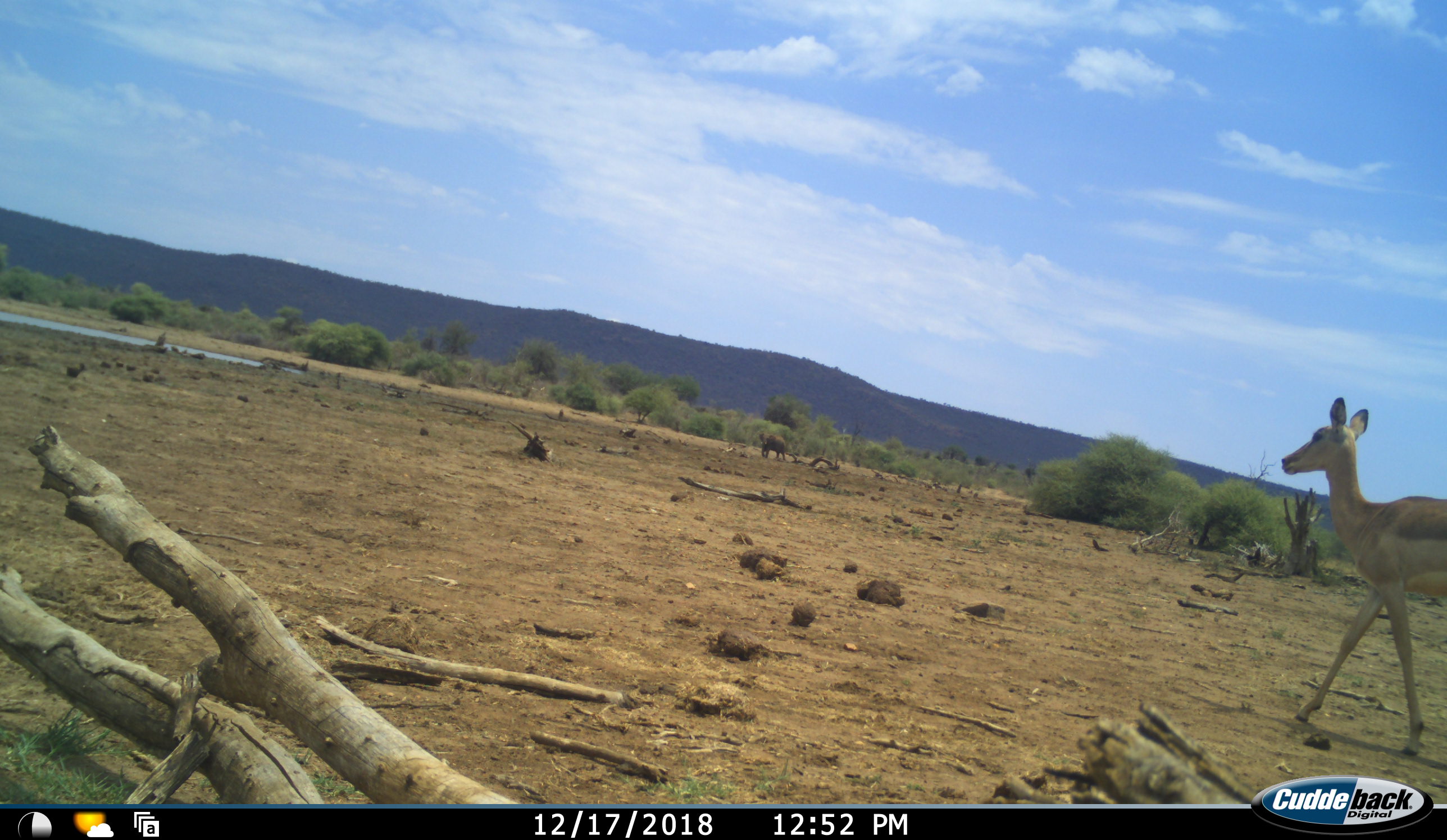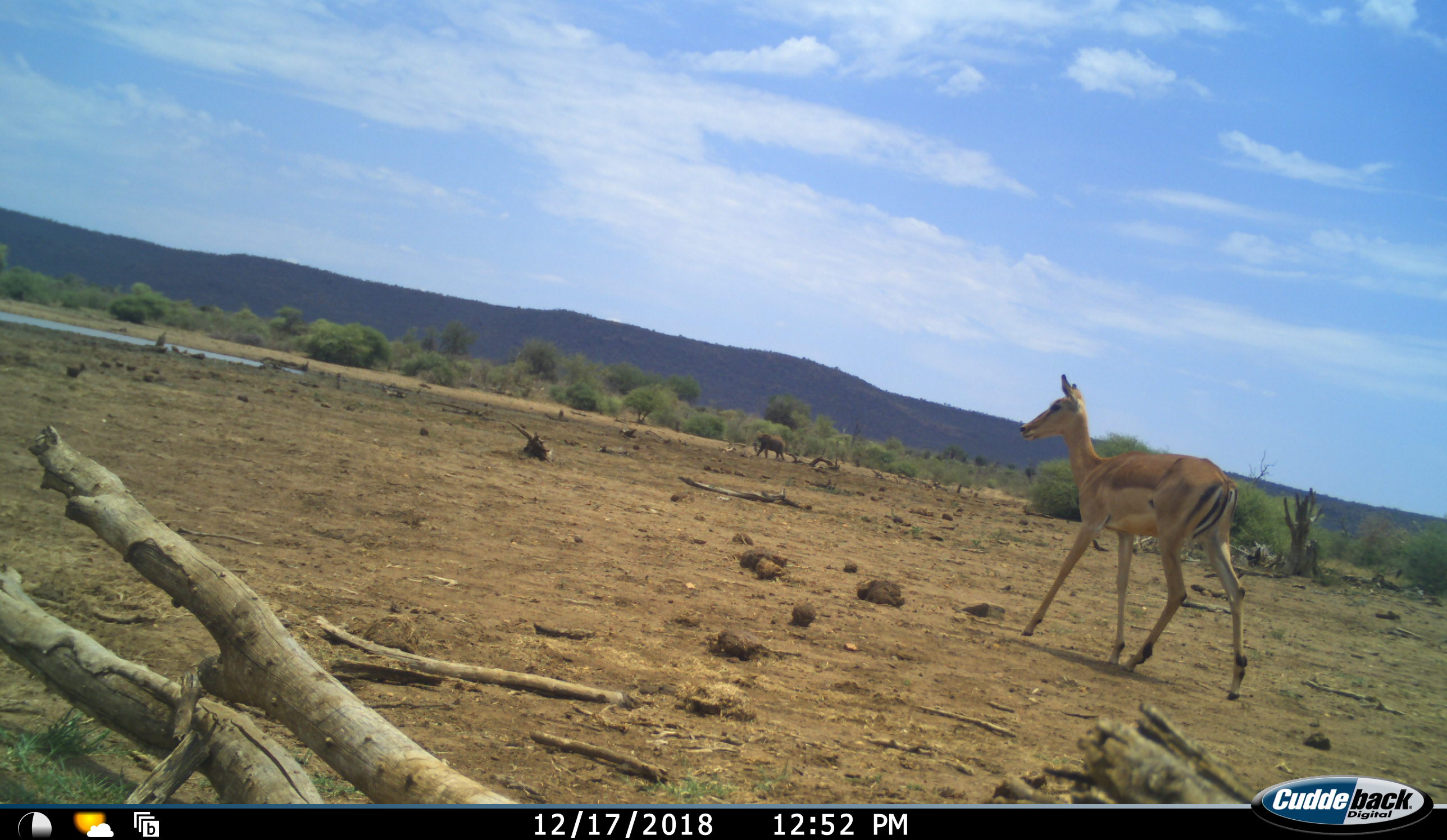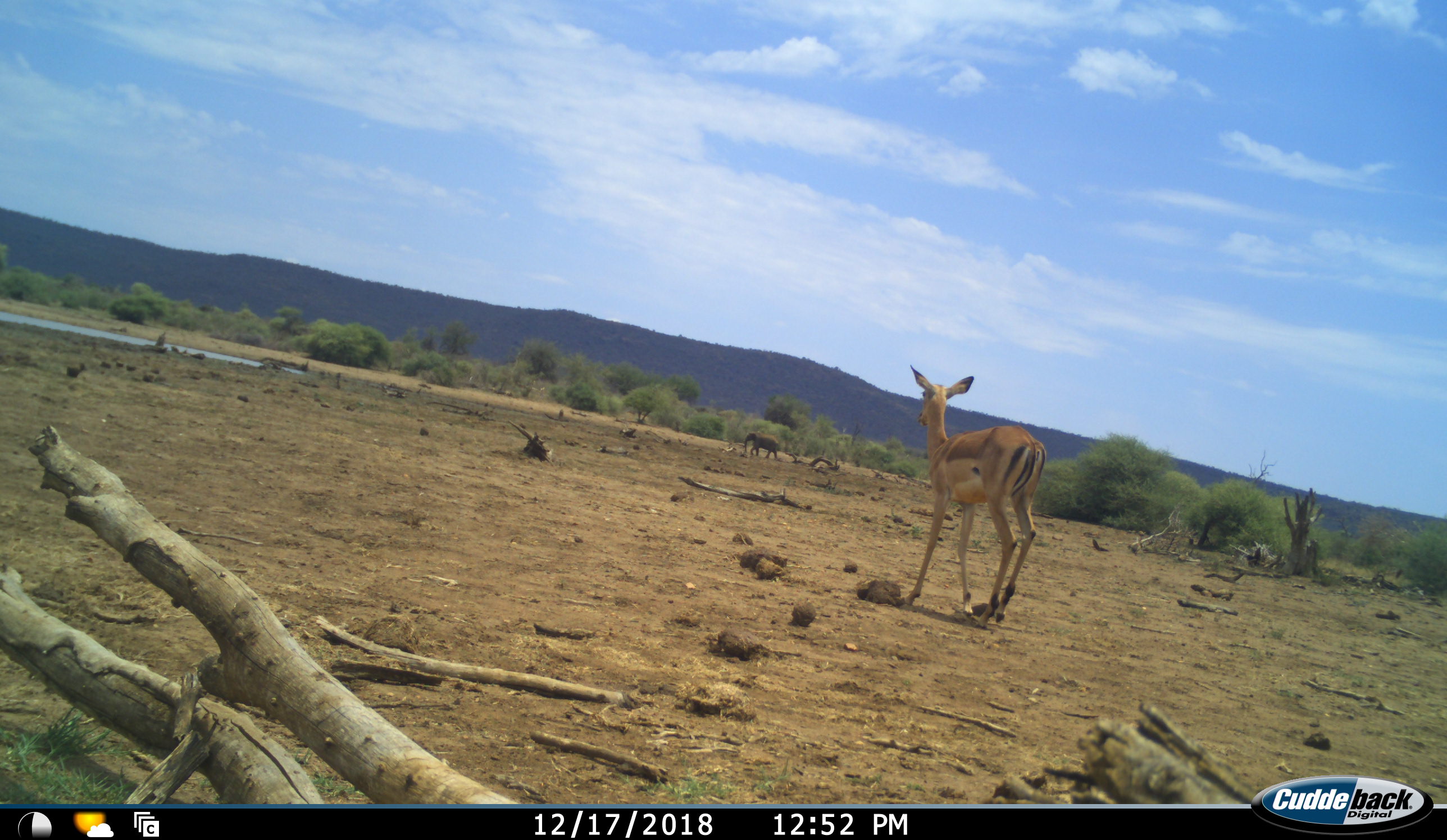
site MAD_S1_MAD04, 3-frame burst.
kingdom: Animalia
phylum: Chordata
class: Mammalia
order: Proboscidea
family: Elephantidae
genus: Loxodonta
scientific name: Loxodonta africana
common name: african bush elephant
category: elephant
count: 1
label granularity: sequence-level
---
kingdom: Animalia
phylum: Chordata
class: Mammalia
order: Artiodactyla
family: Bovidae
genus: Aepyceros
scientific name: Aepyceros melampus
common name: impala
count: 1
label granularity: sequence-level